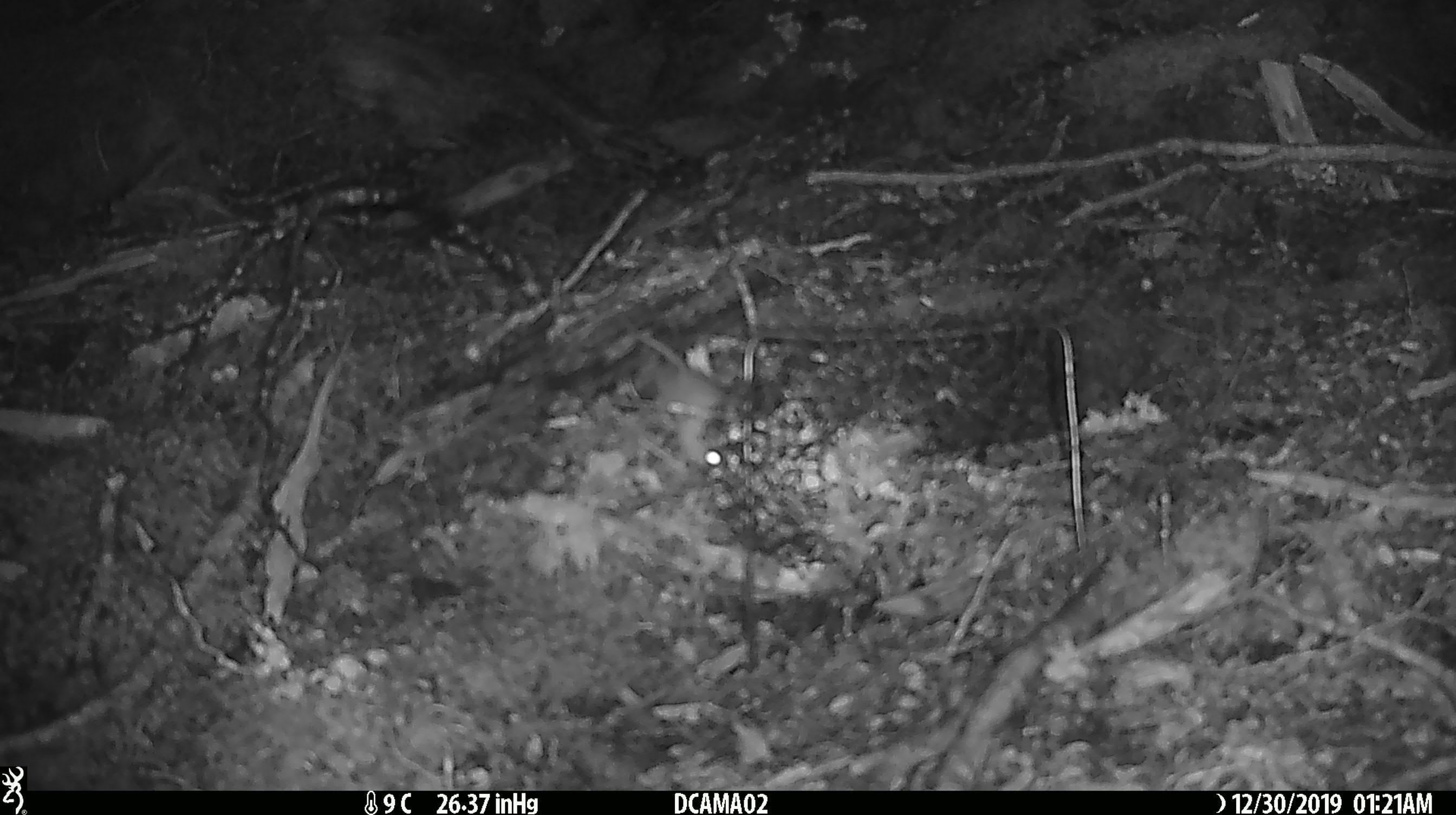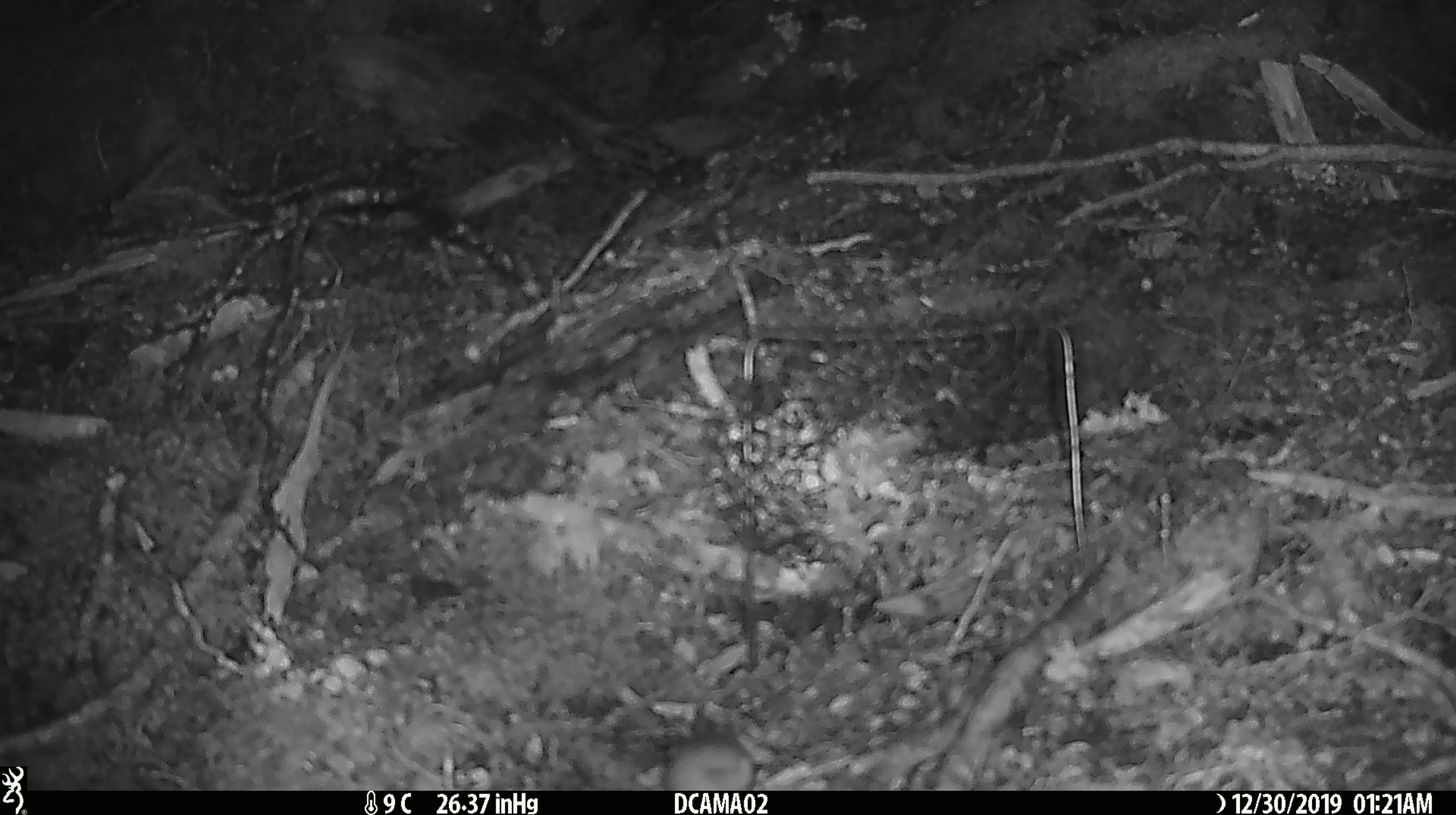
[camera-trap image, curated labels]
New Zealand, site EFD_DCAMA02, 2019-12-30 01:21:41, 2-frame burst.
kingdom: Animalia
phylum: Chordata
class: Mammalia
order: Rodentia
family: Muridae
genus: Mus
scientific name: Mus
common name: mouse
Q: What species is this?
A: Mouse (Mus).